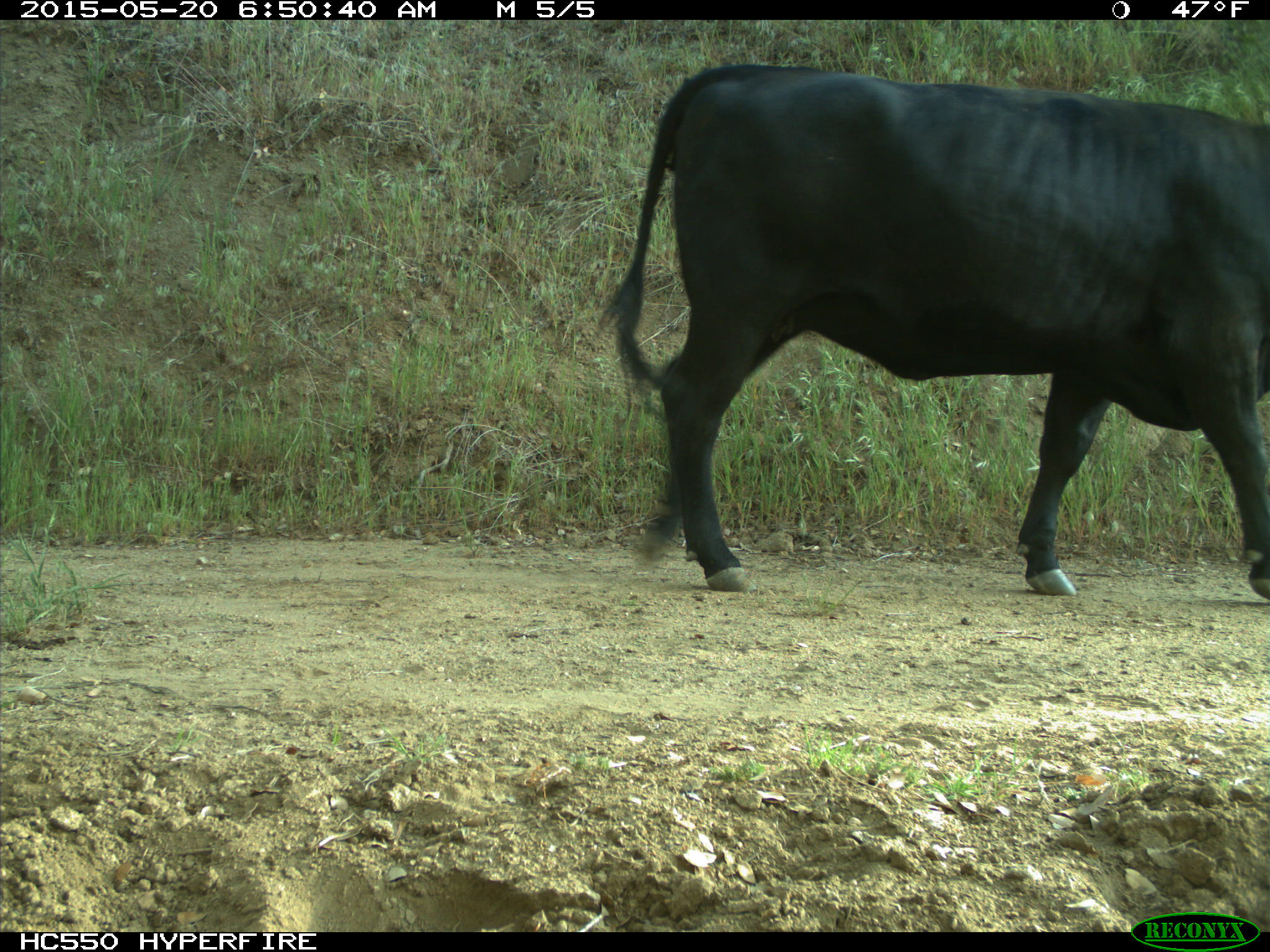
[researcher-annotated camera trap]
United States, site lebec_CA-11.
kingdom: Animalia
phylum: Chordata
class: Mammalia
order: Artiodactyla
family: Bovidae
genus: Bos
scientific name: Bos taurus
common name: domestic cow